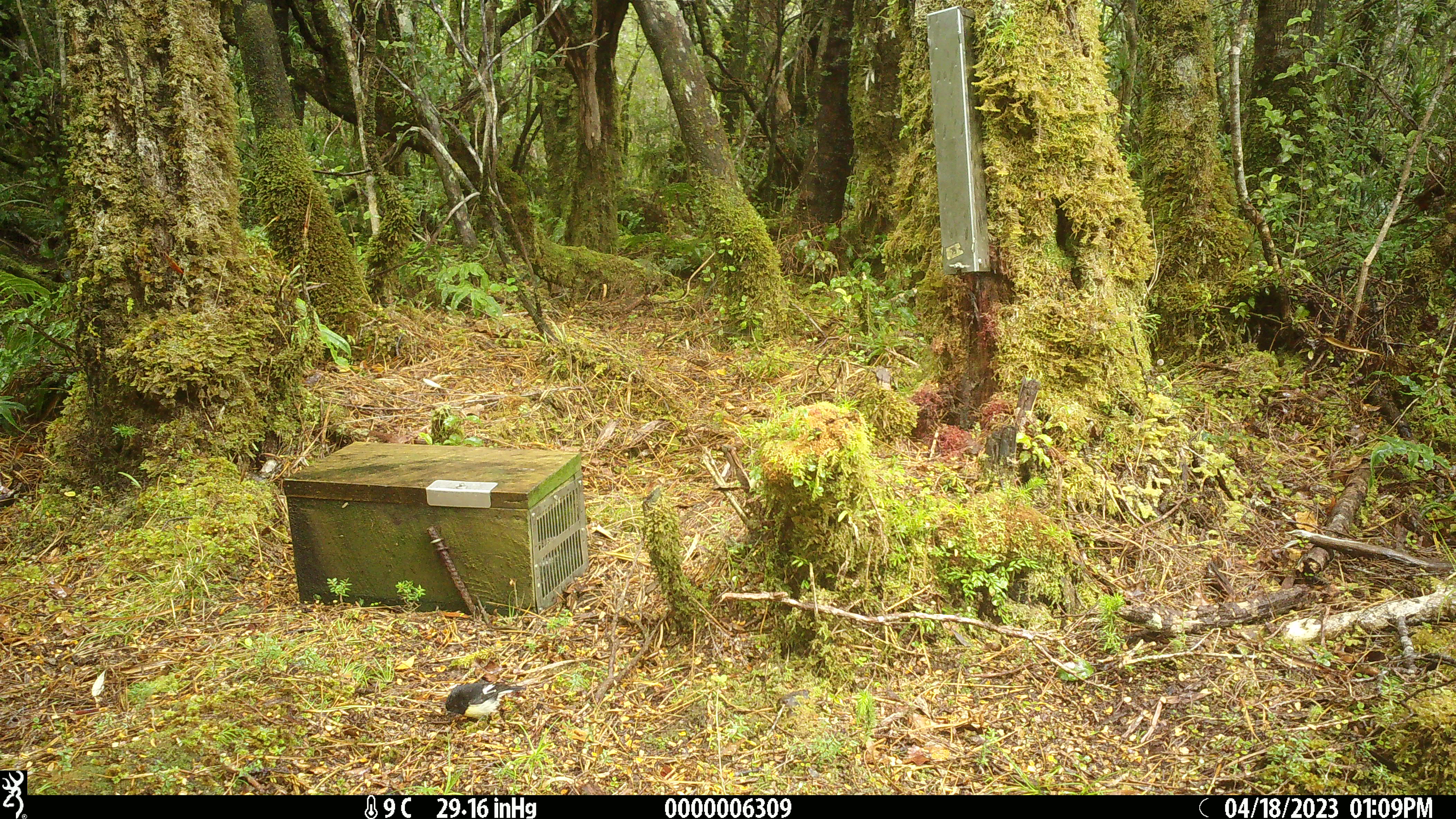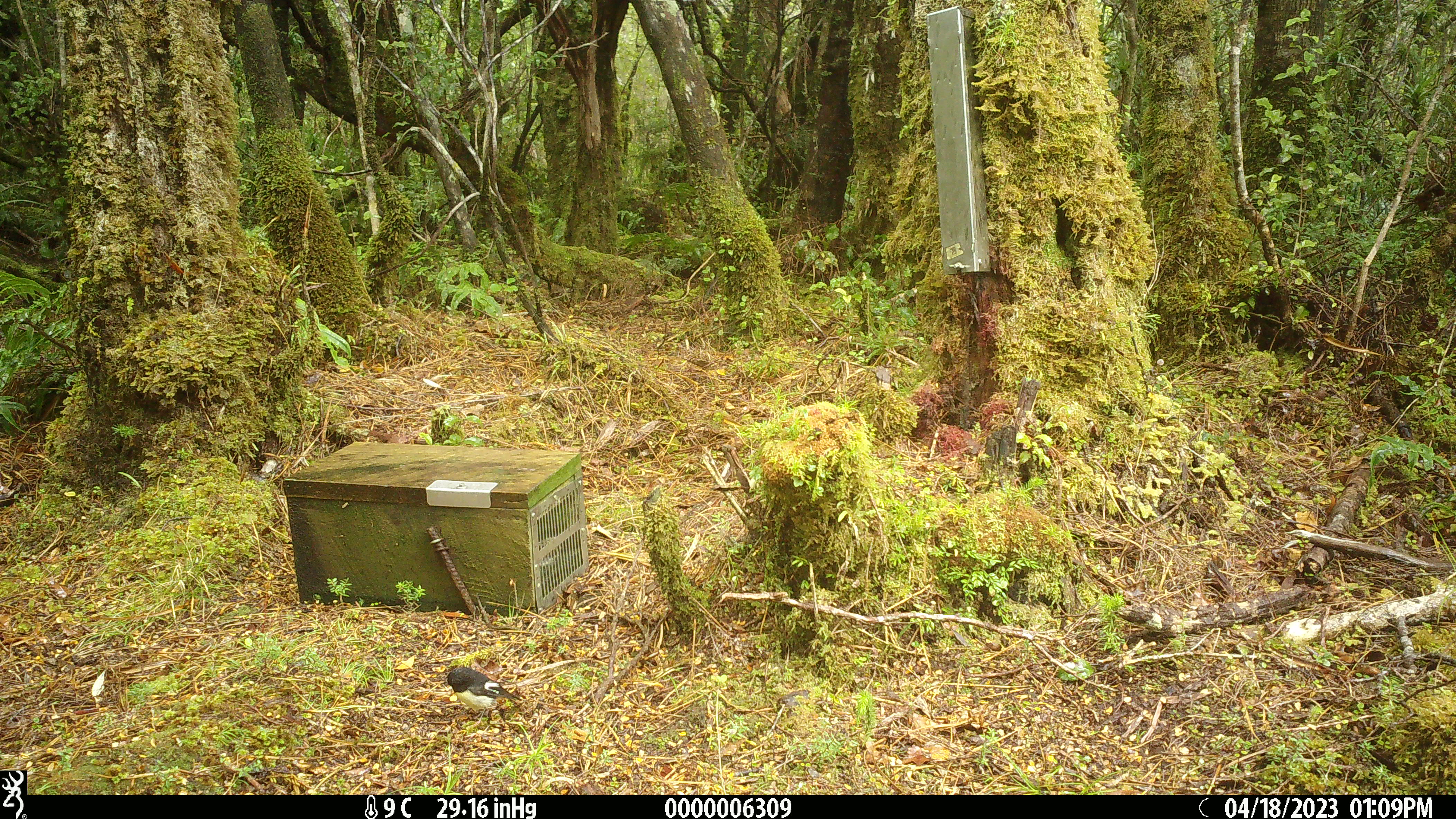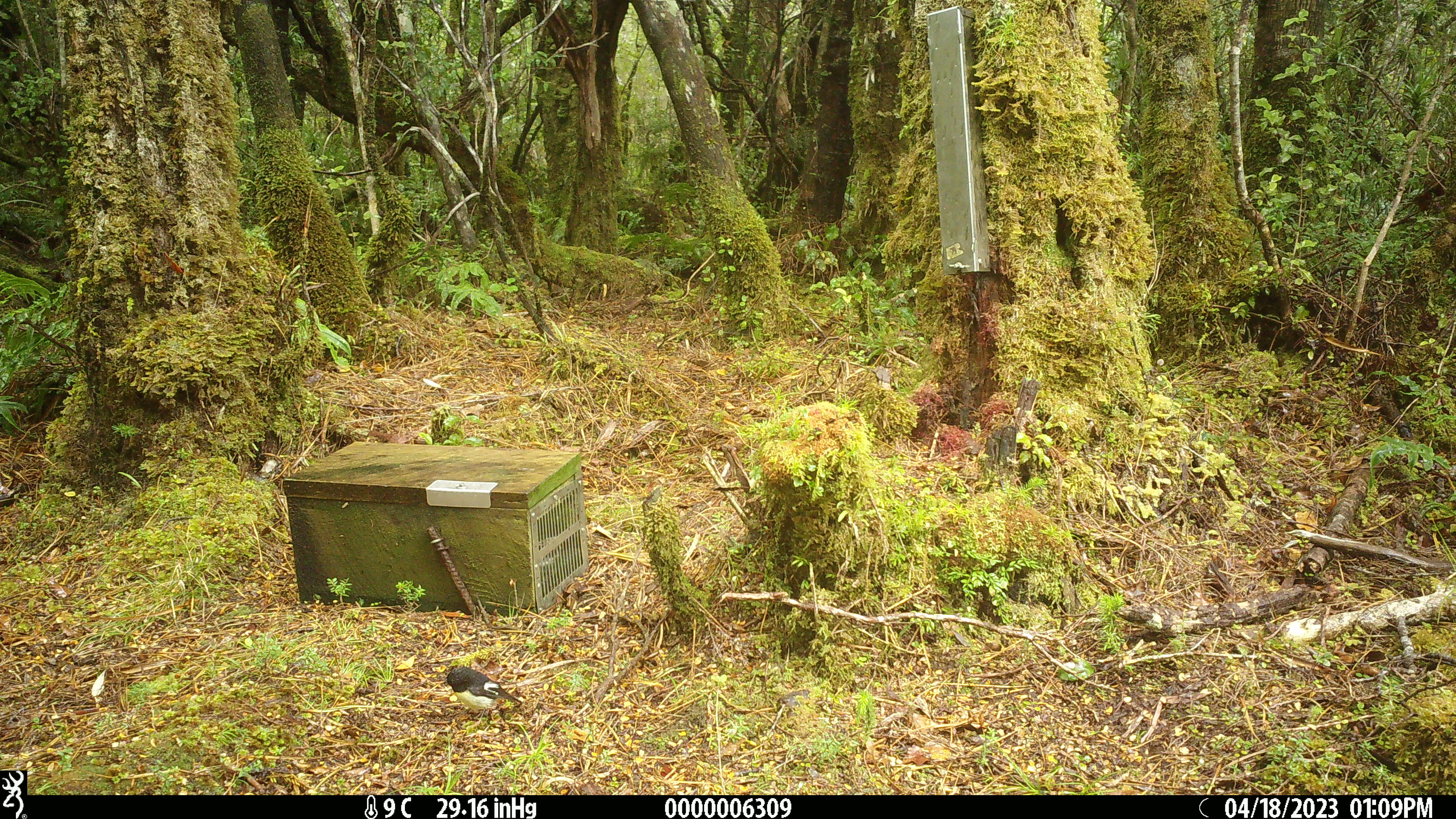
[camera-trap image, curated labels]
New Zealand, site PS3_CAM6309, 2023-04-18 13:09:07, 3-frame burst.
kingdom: Animalia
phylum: Chordata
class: Aves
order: Passeriformes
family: Petroicidae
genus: Petroica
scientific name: Petroica macrocephala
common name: tomtit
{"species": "tomtit (Petroica macrocephala)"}